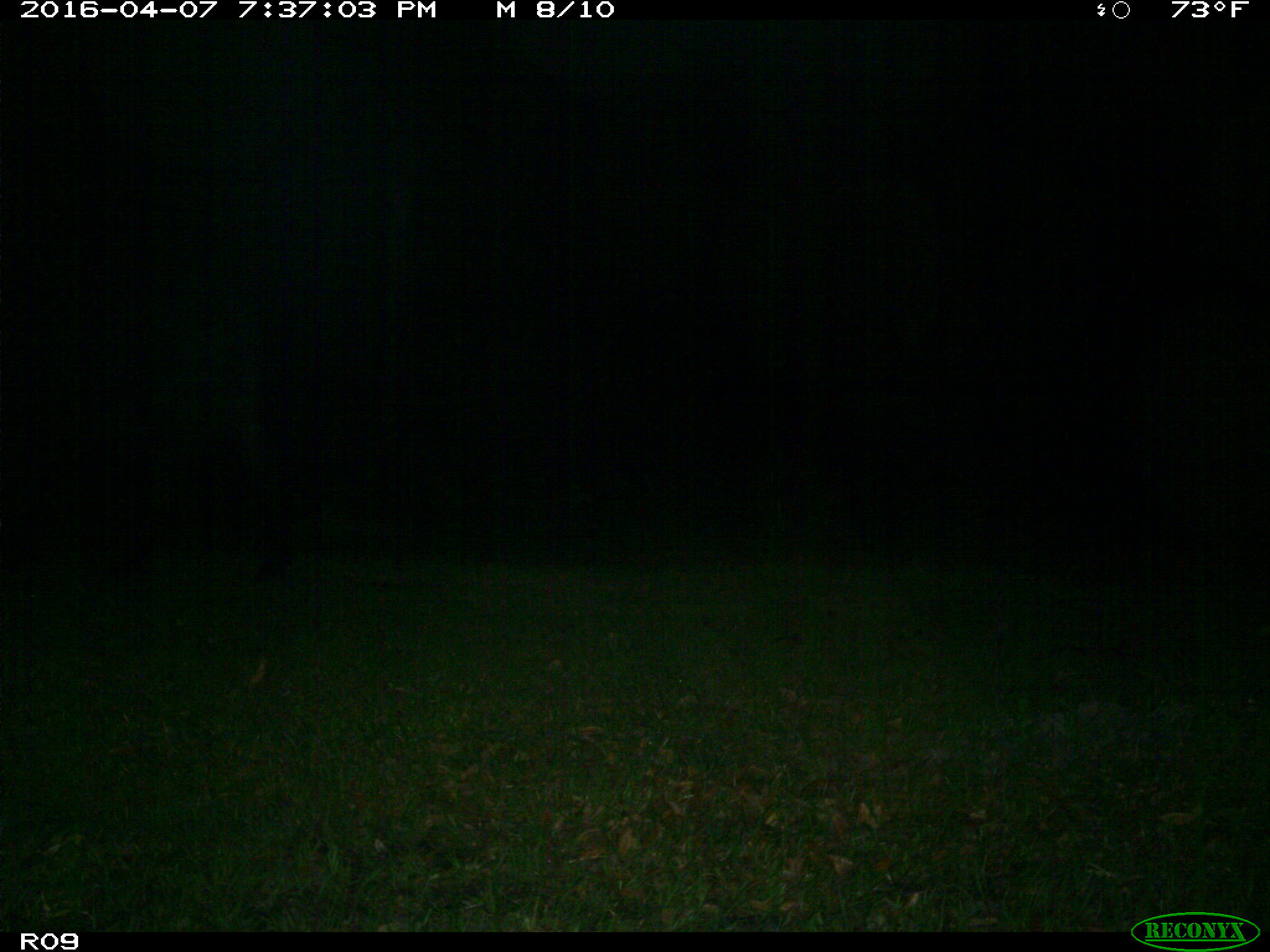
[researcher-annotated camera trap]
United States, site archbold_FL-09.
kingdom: Animalia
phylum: Chordata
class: Mammalia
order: Artiodactyla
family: Bovidae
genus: Bos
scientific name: Bos taurus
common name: domestic cow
Bos taurus (domestic cow).